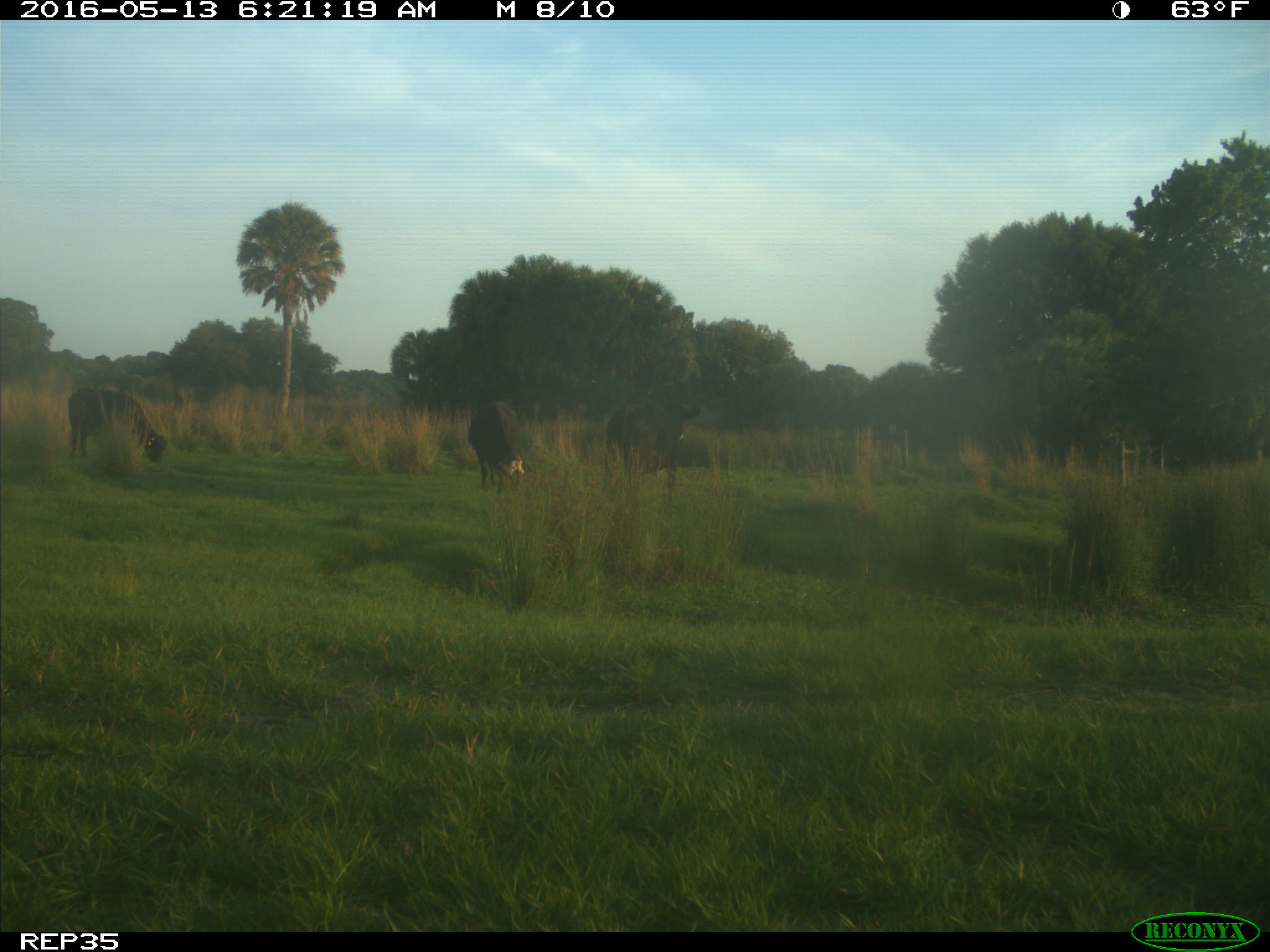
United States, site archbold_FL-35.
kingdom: Animalia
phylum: Chordata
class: Mammalia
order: Artiodactyla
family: Bovidae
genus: Bos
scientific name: Bos taurus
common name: domestic cow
Bos taurus (domestic cow).